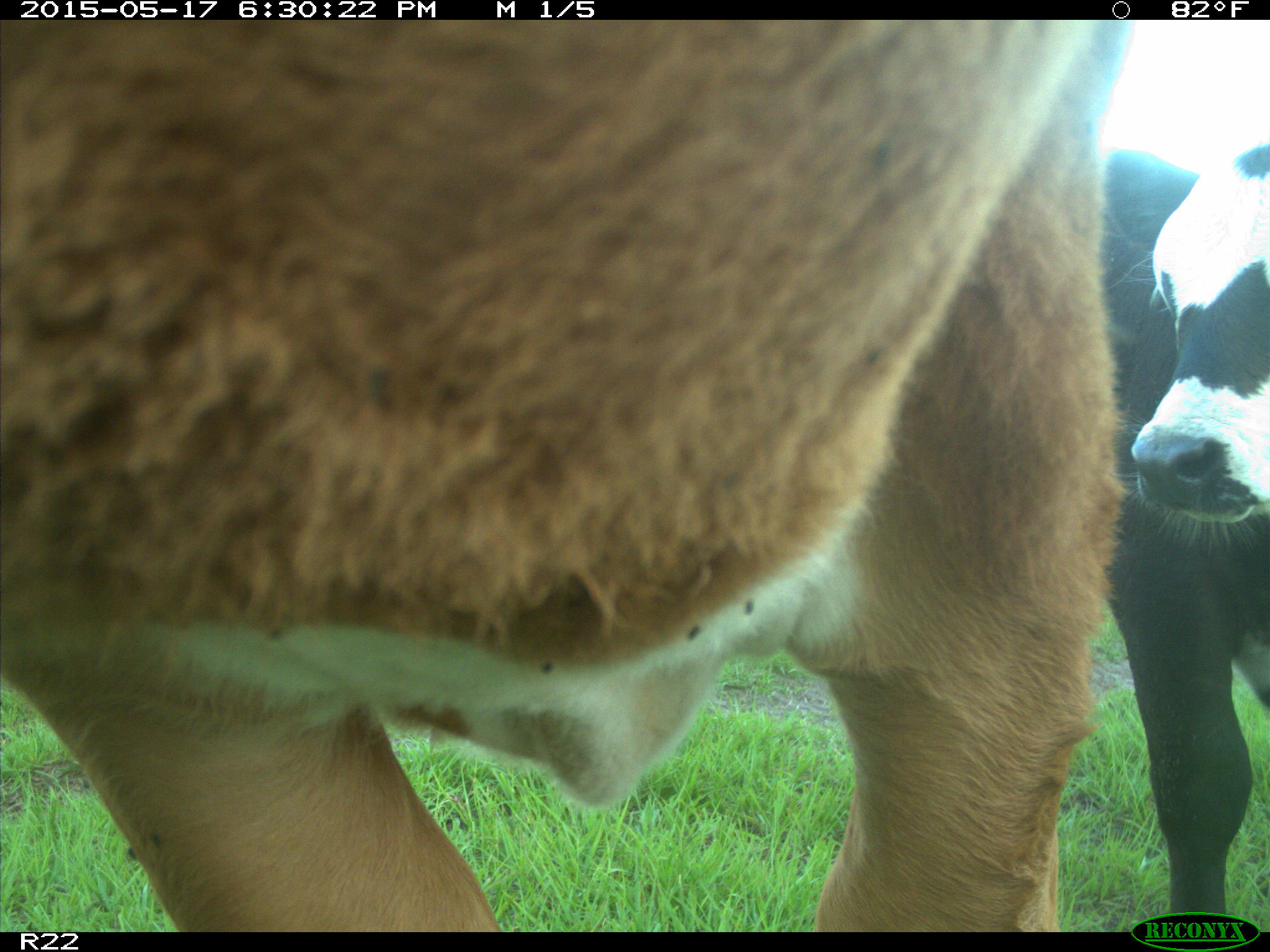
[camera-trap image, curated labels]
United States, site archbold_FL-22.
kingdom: Animalia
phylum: Chordata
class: Mammalia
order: Artiodactyla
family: Bovidae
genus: Bos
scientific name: Bos taurus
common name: domestic cow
Bos taurus (domestic cow).